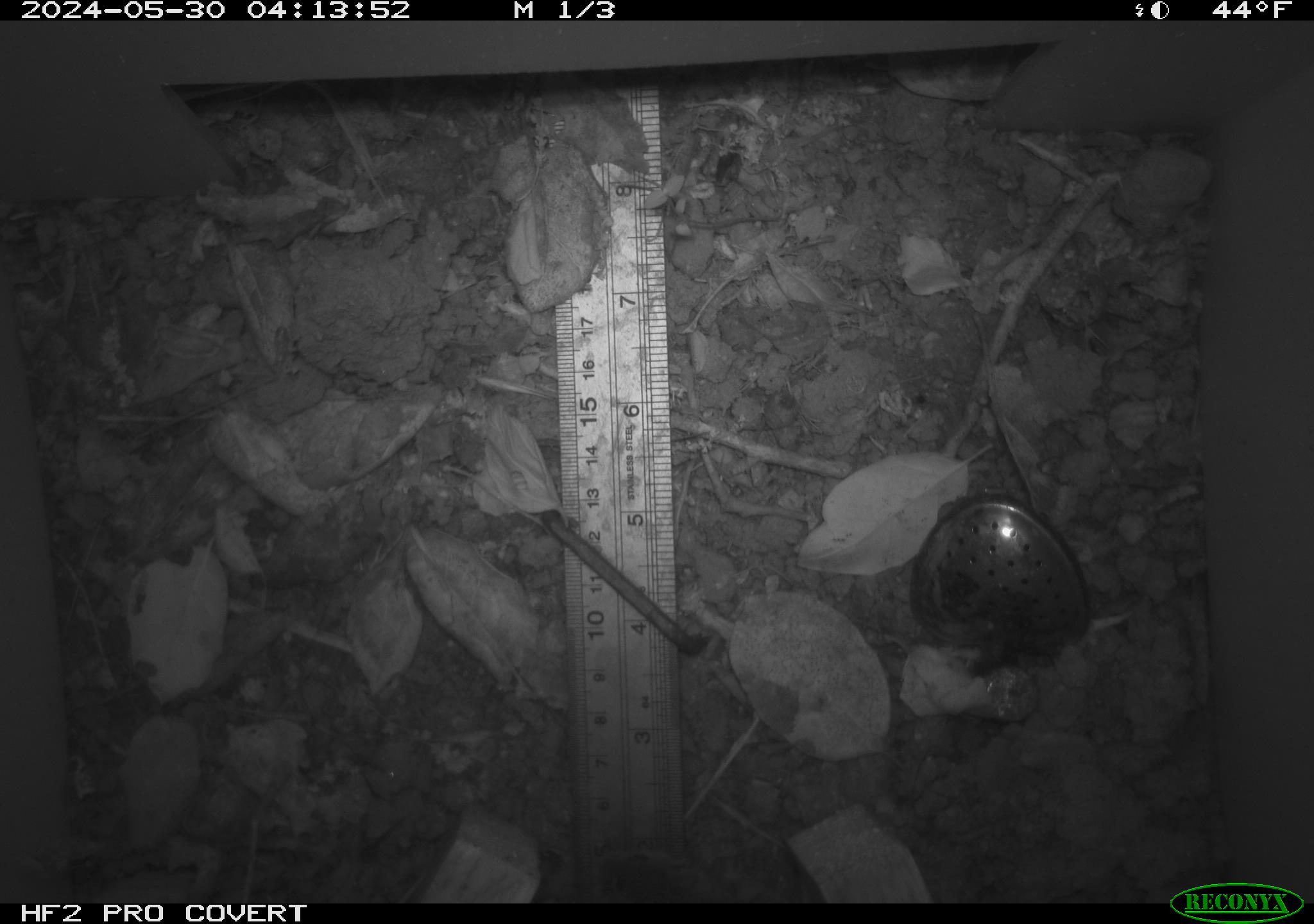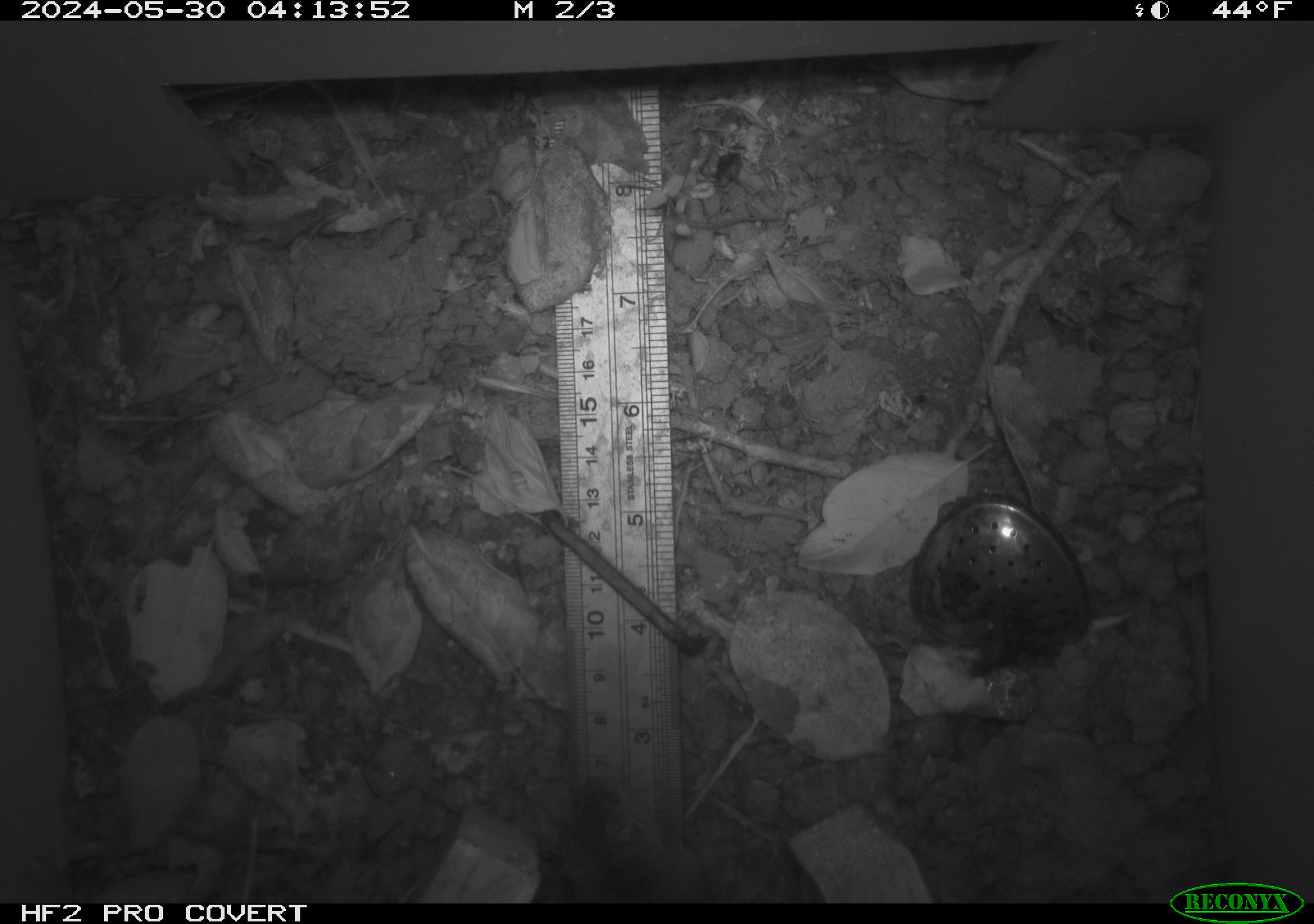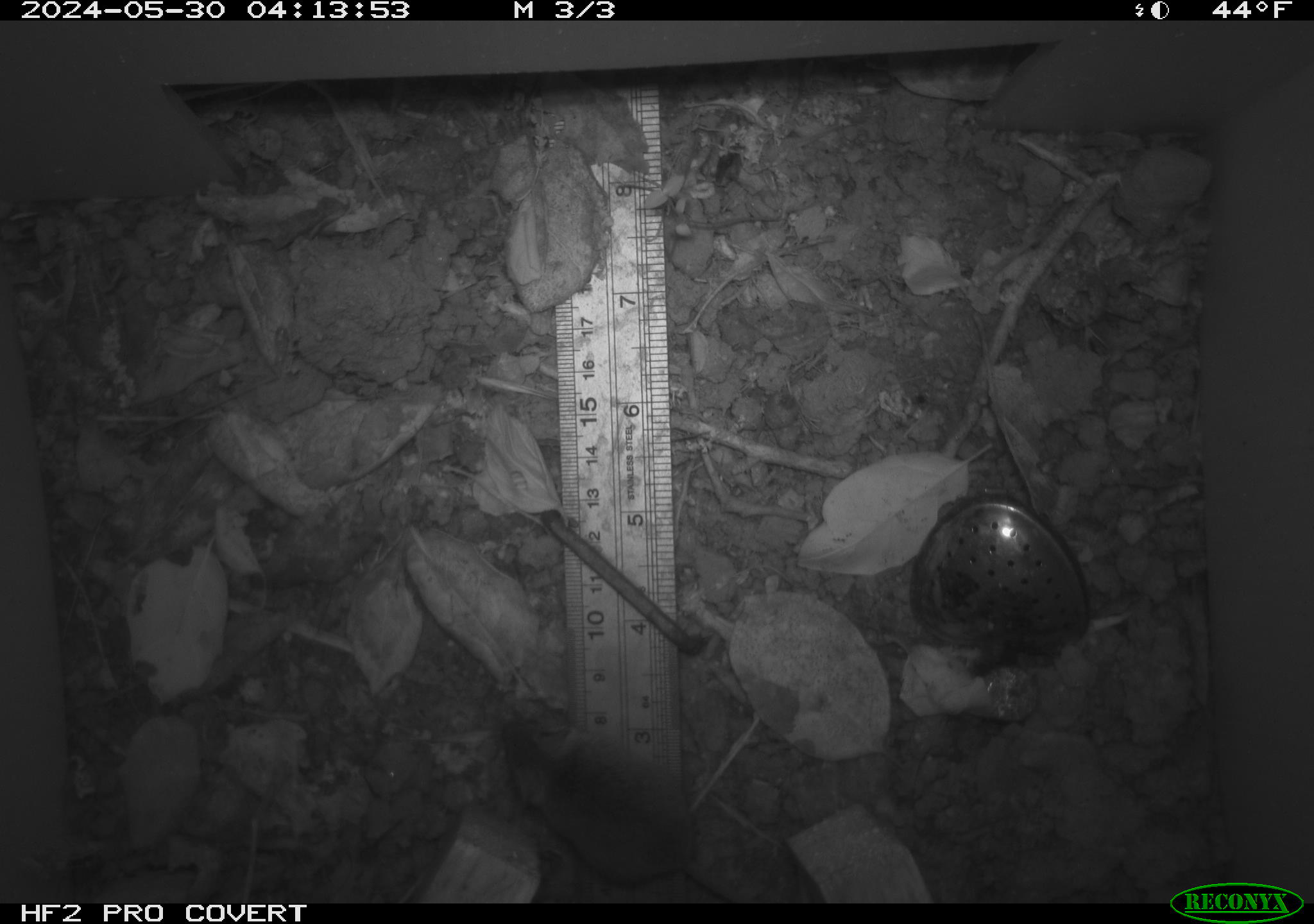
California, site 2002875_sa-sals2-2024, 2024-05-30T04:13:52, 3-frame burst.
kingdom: Animalia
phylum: Chordata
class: Mammalia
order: Rodentia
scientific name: Rodentia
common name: mouse species